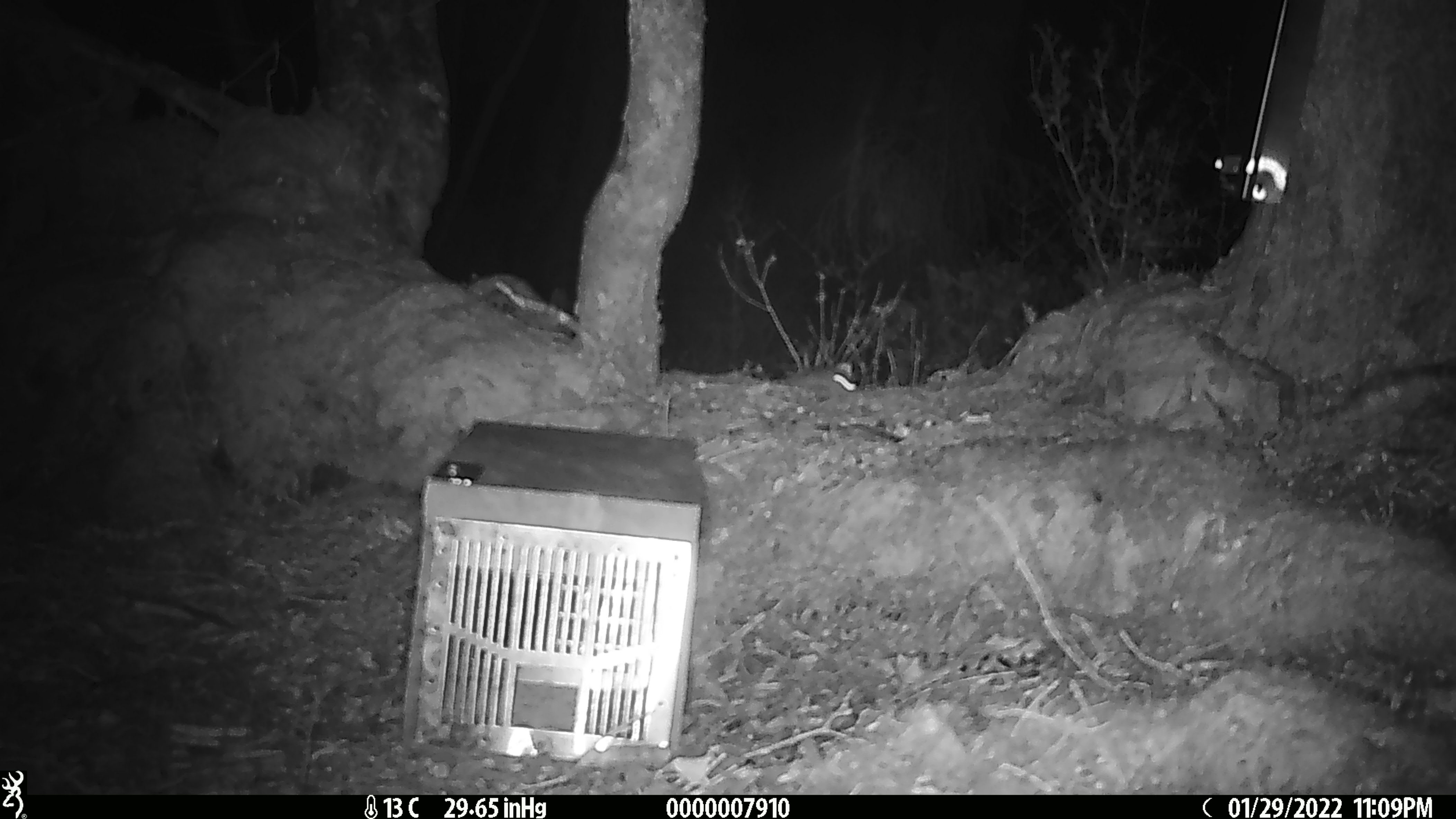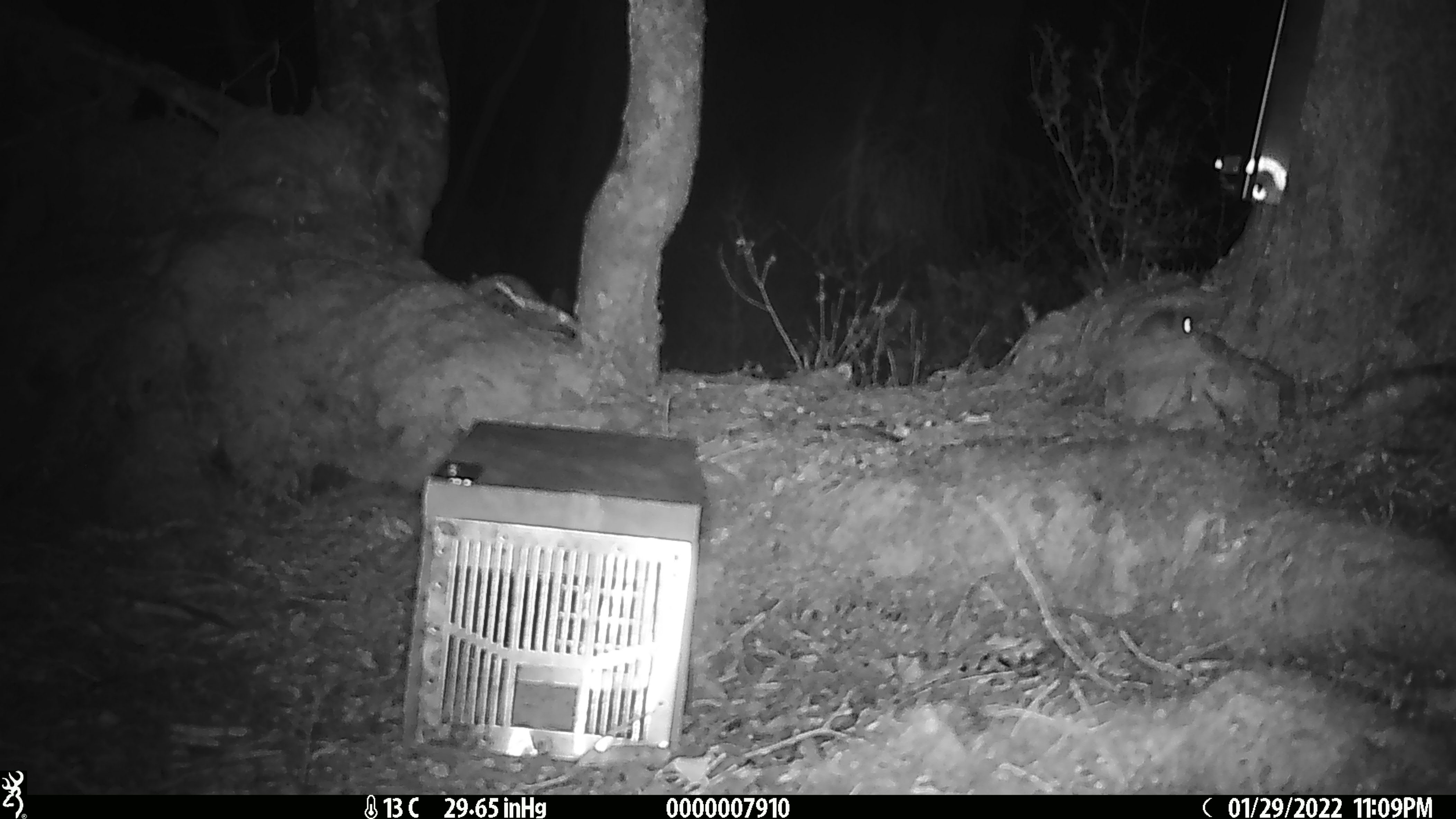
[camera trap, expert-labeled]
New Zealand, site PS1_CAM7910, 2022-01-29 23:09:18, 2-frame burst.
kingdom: Animalia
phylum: Chordata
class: Mammalia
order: Rodentia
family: Muridae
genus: Mus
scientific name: Mus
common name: mouse